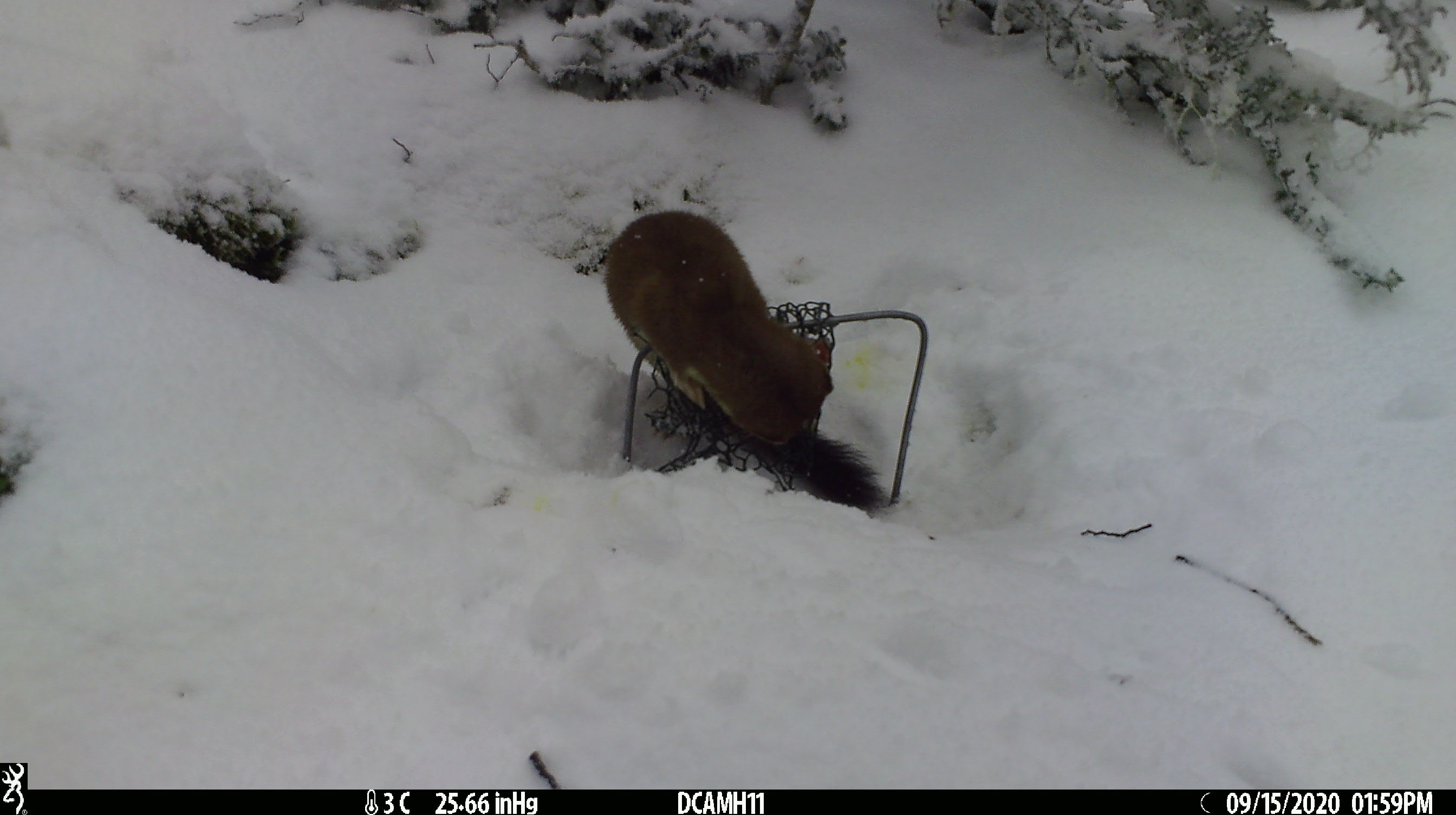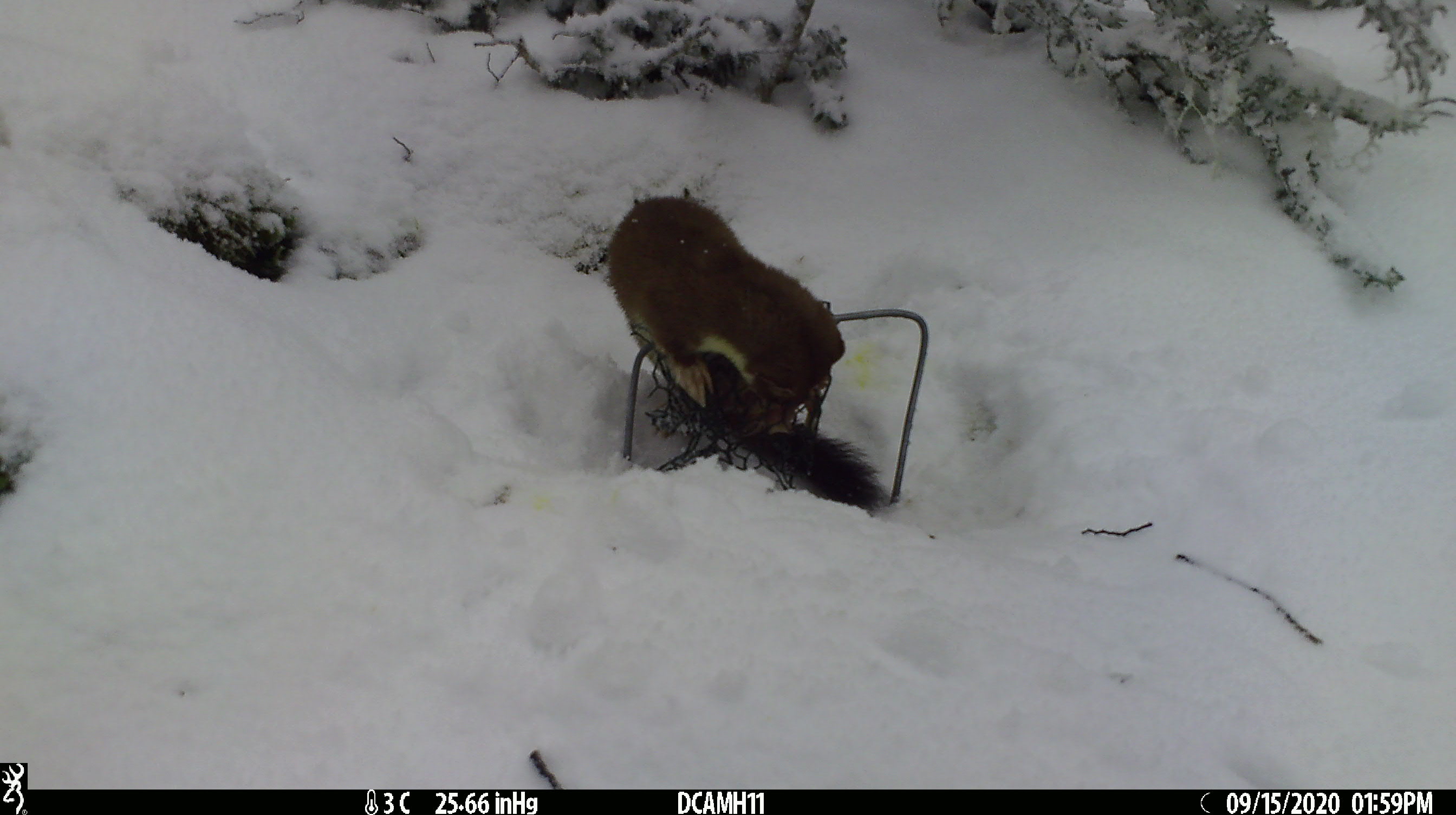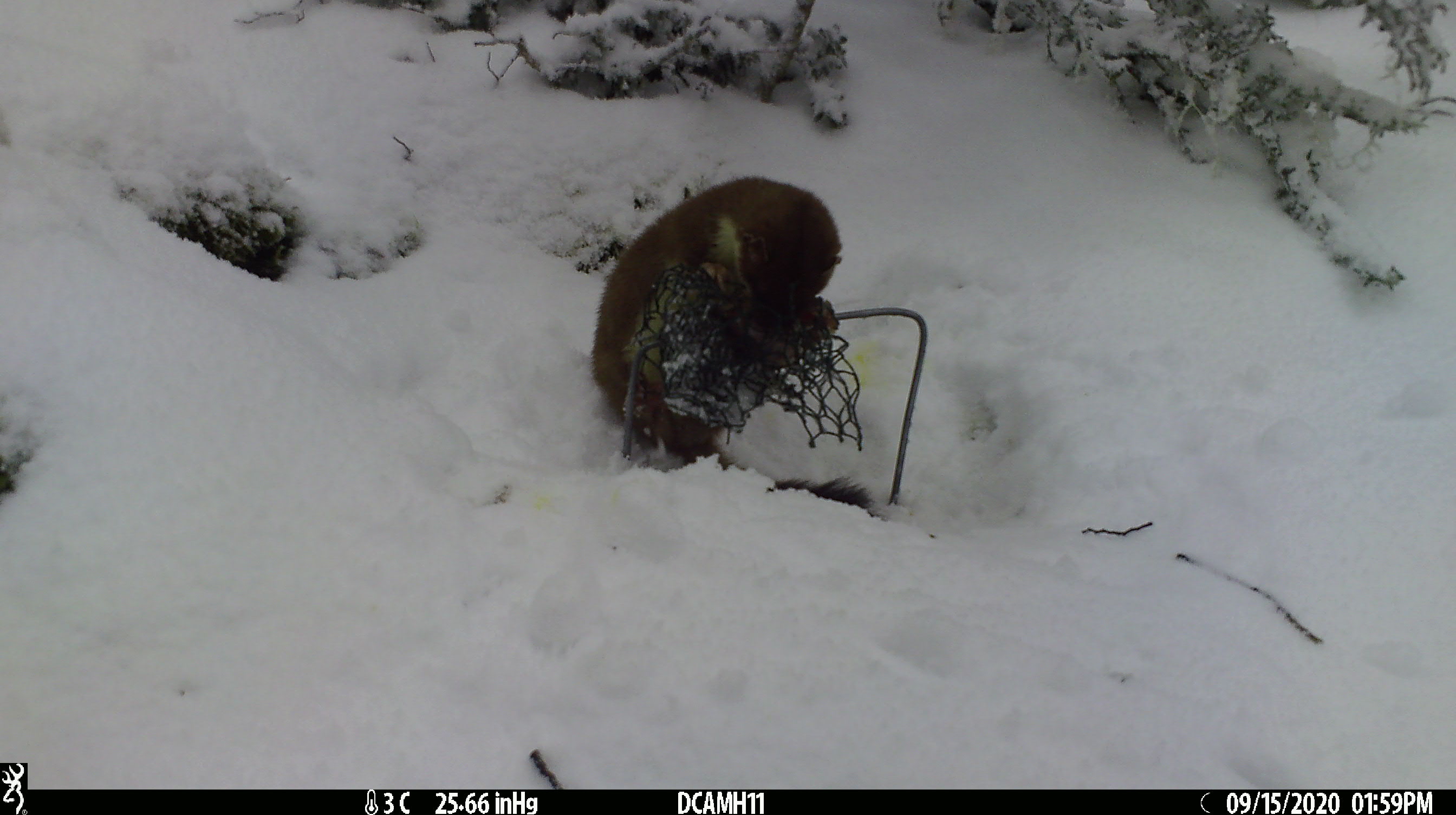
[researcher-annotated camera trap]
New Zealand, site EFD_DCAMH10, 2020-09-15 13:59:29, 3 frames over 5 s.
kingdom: Animalia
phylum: Chordata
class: Mammalia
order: Carnivora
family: Mustelidae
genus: Mustela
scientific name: Mustela erminea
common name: stoat